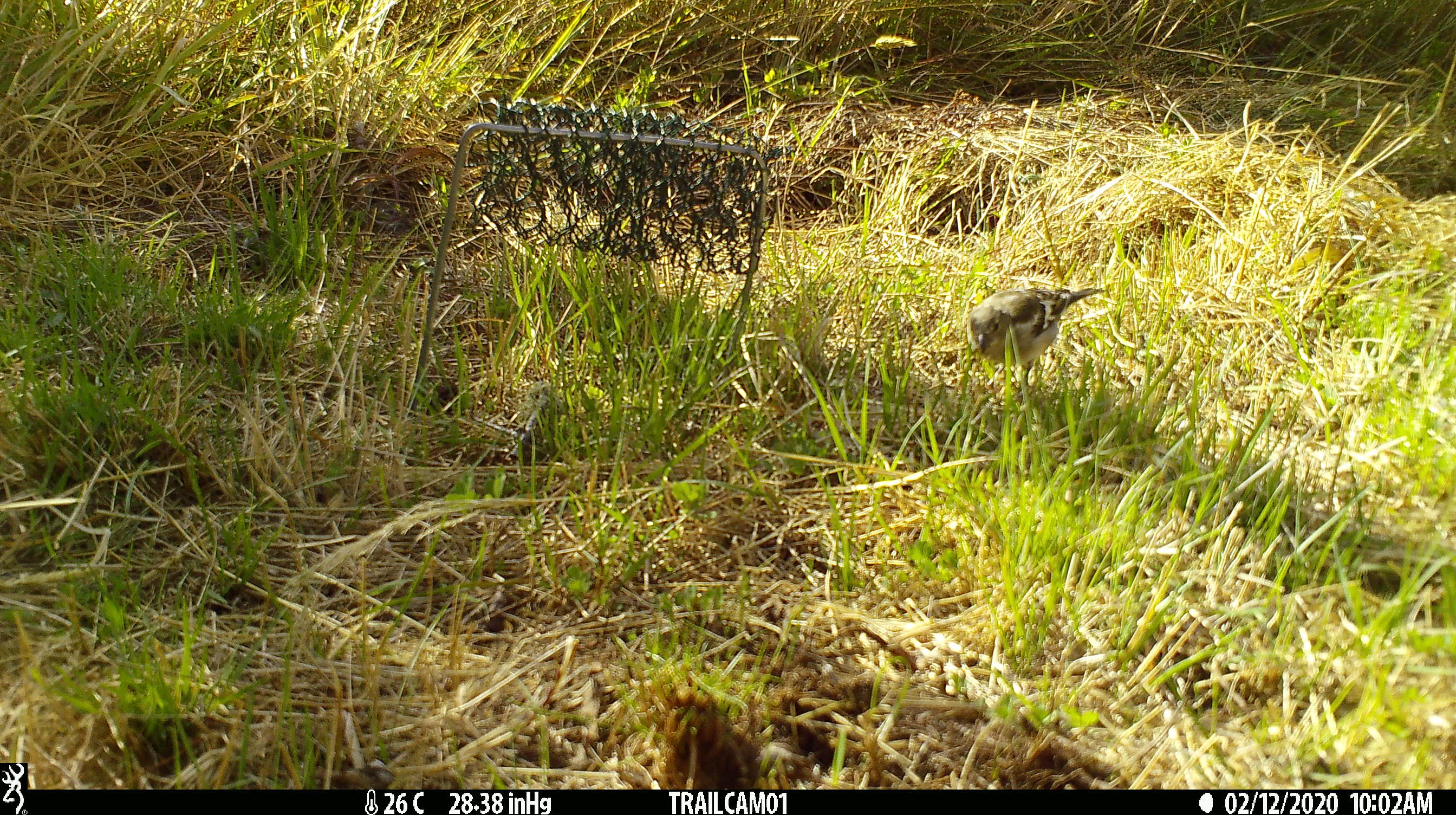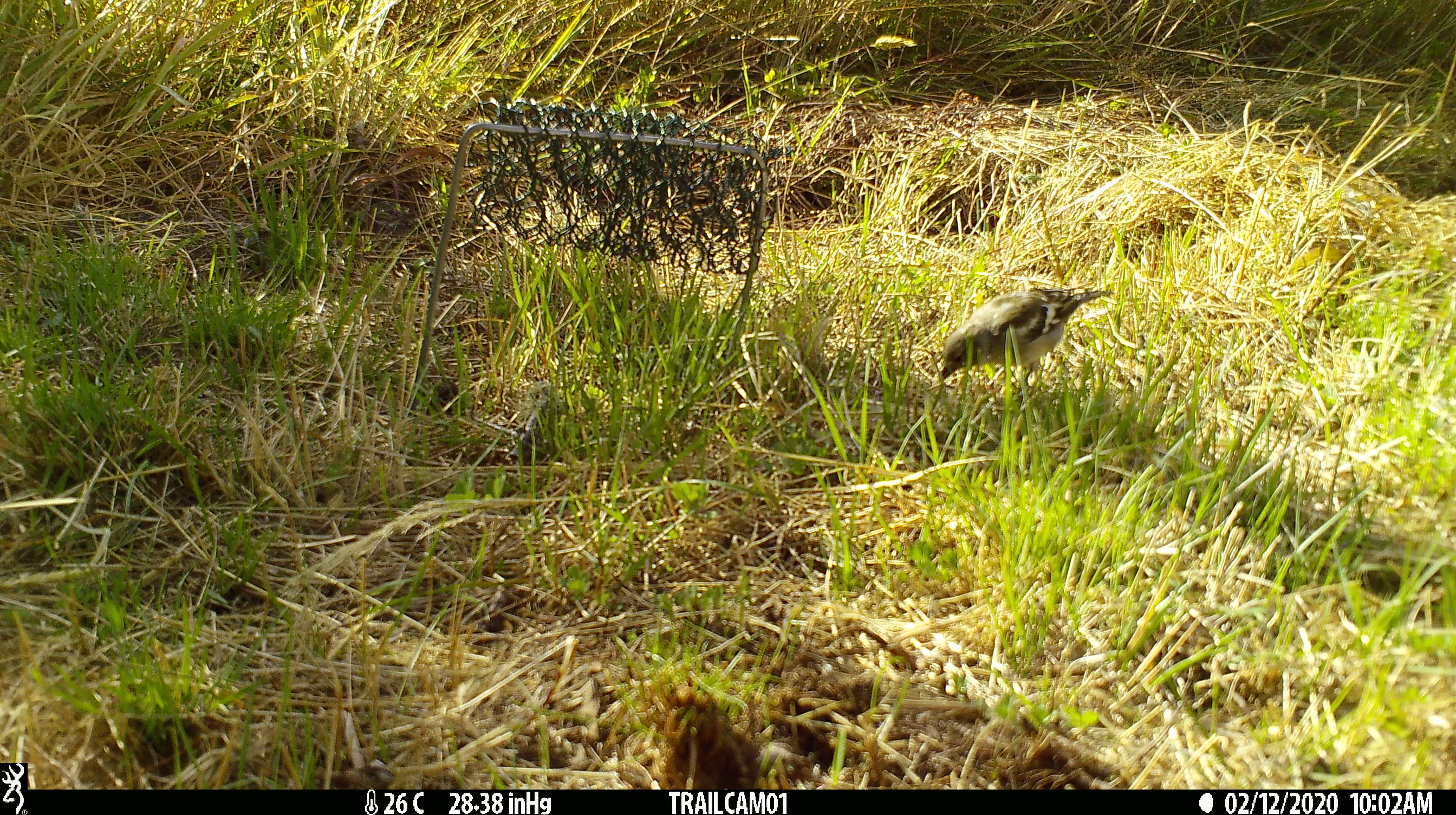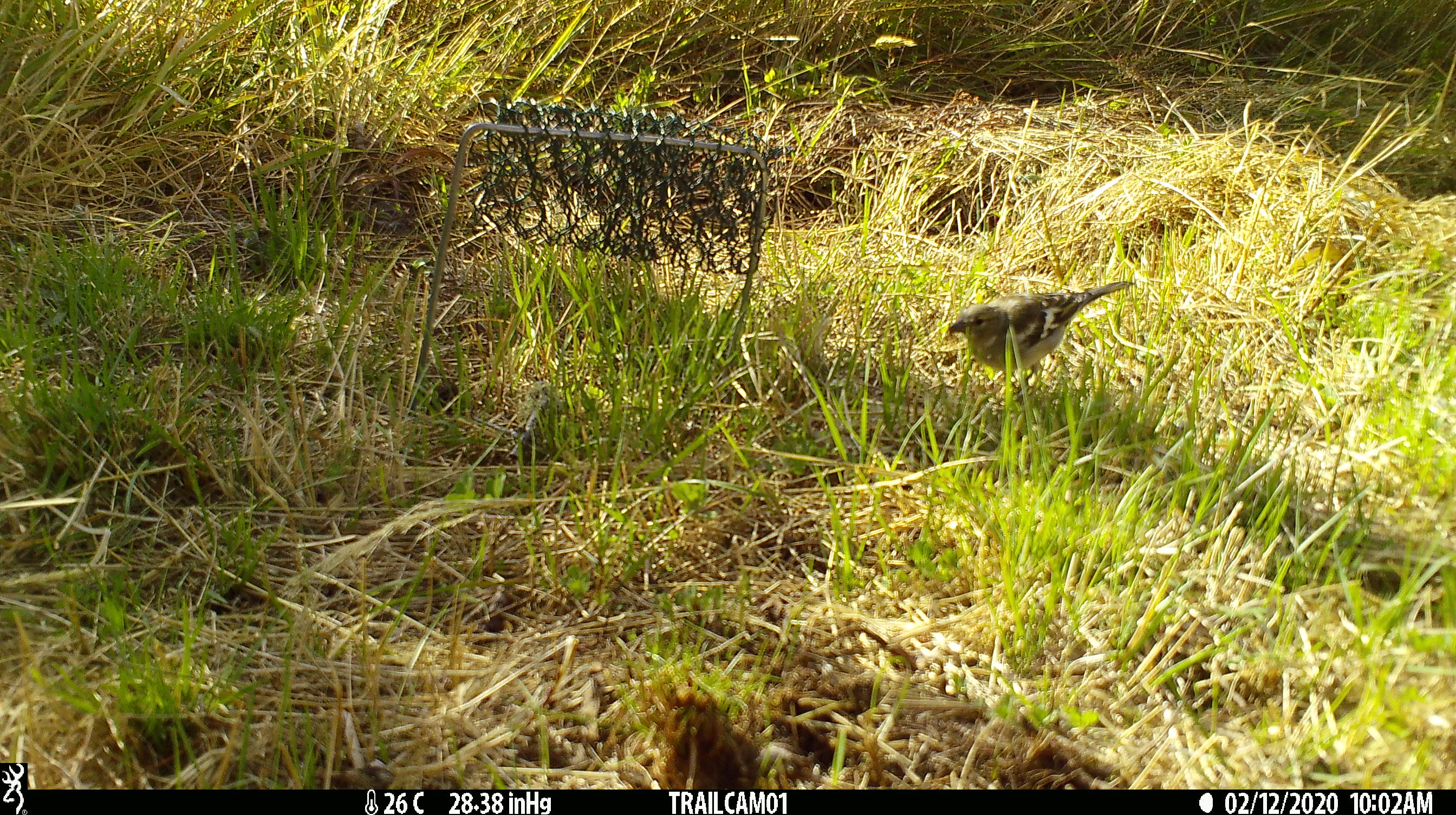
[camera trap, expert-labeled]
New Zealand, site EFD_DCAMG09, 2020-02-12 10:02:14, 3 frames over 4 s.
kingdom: Animalia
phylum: Chordata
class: Aves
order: Passeriformes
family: Fringillidae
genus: Fringilla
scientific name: Fringilla coelebs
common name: common chaffinch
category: chaffinch